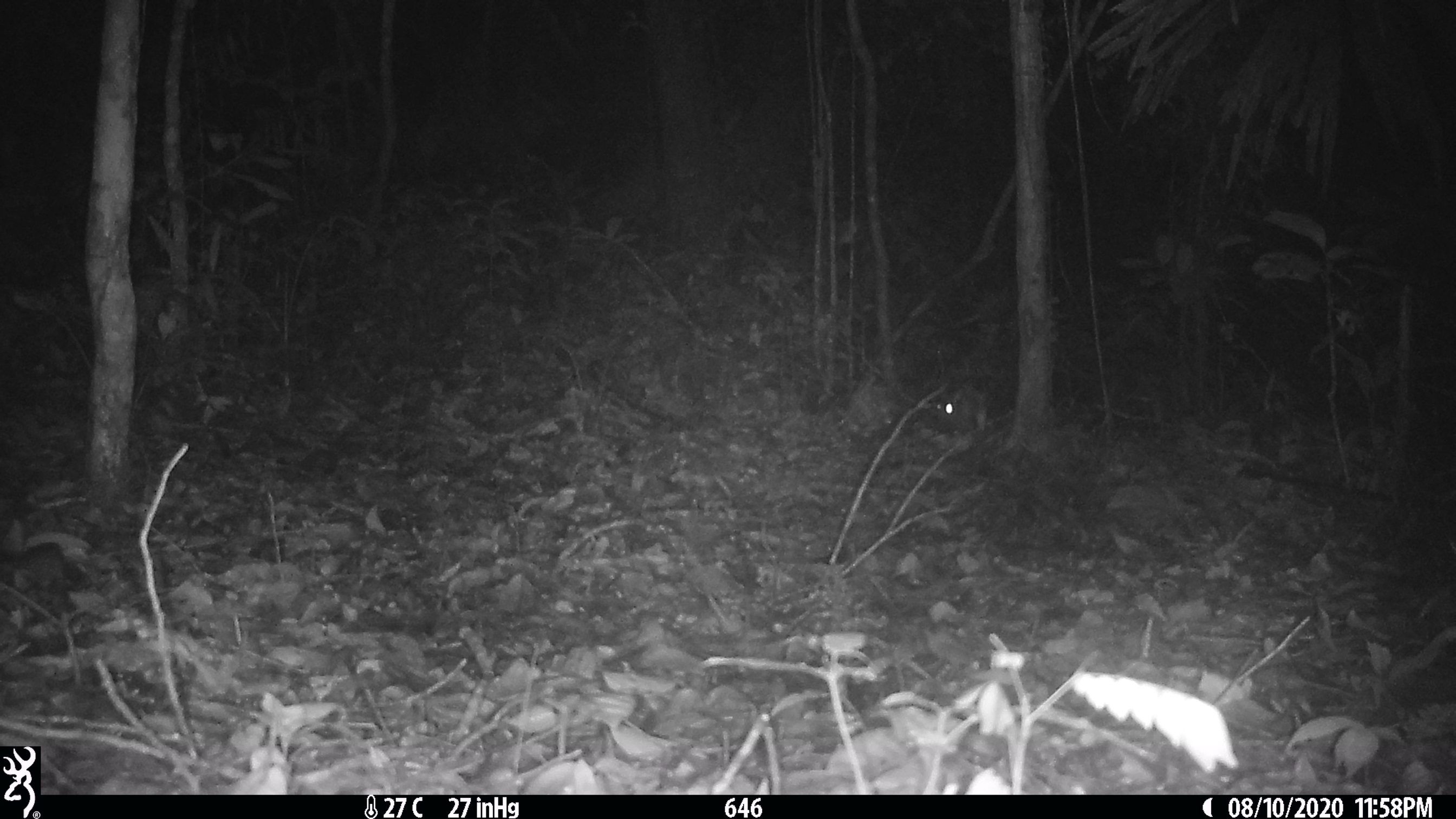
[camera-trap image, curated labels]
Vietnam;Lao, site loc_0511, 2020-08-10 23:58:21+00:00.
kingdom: Animalia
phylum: Chordata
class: Mammalia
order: Lagomorpha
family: Leporidae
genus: Nesolagus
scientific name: Nesolagus timminsi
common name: annamite striped rabbit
Annamite striped rabbit (Nesolagus timminsi). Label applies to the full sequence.